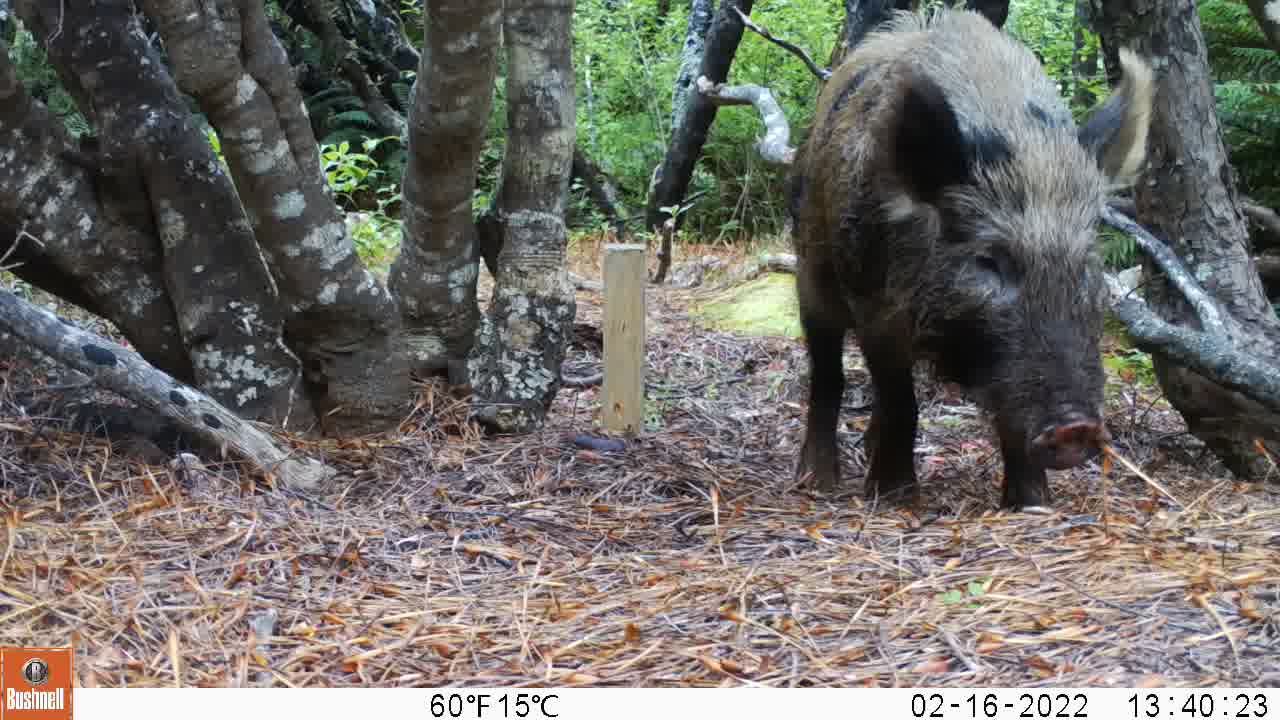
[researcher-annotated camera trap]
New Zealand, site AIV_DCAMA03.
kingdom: Animalia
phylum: Chordata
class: Mammalia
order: Artiodactyla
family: Suidae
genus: Sus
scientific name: Sus scrofa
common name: pig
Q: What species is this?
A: Pig (Sus scrofa).